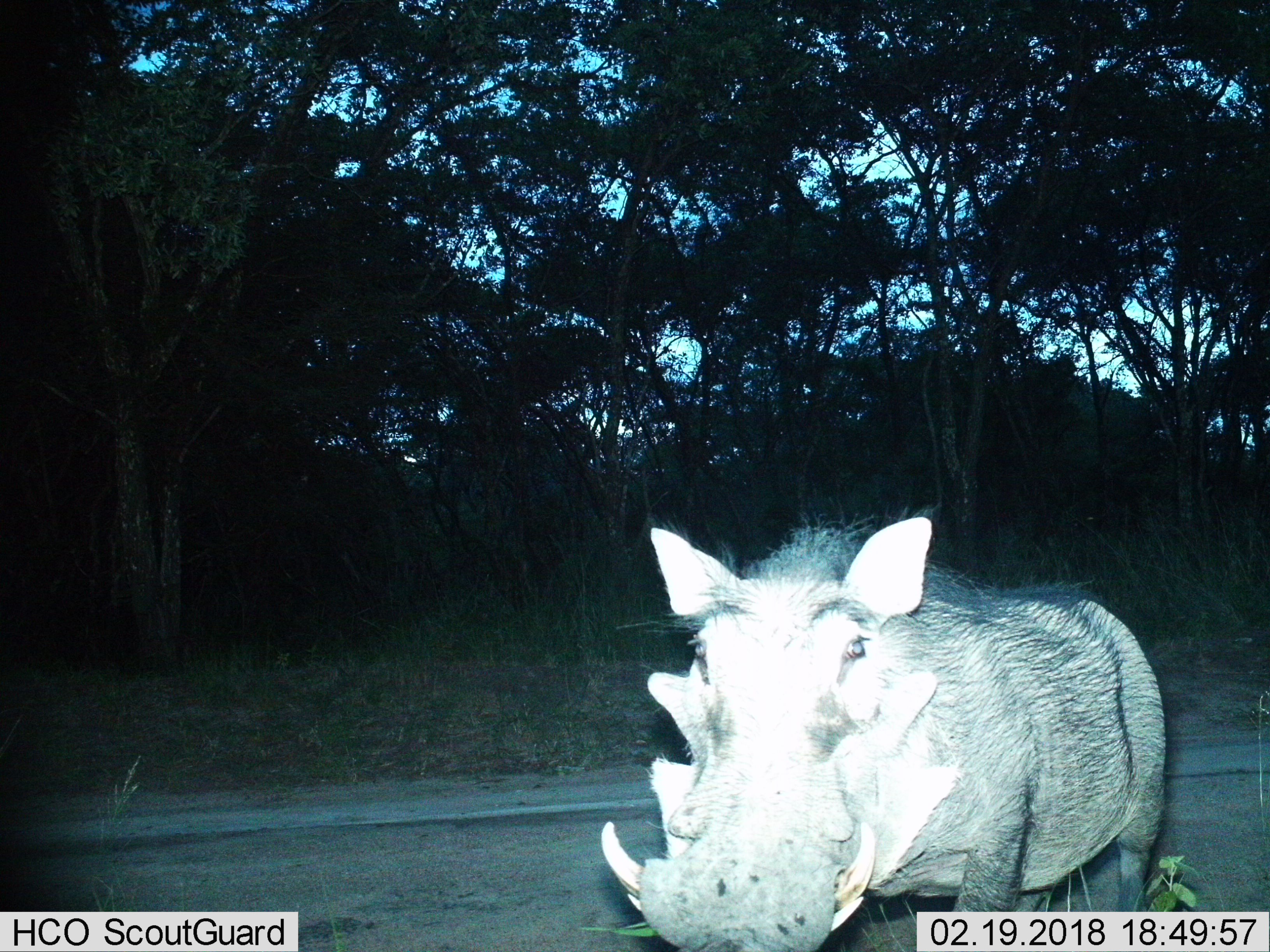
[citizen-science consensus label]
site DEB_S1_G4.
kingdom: Animalia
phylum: Chordata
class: Mammalia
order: Artiodactyla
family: Suidae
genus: Phacochoerus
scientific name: Phacochoerus africanus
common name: warthog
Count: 1.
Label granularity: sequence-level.